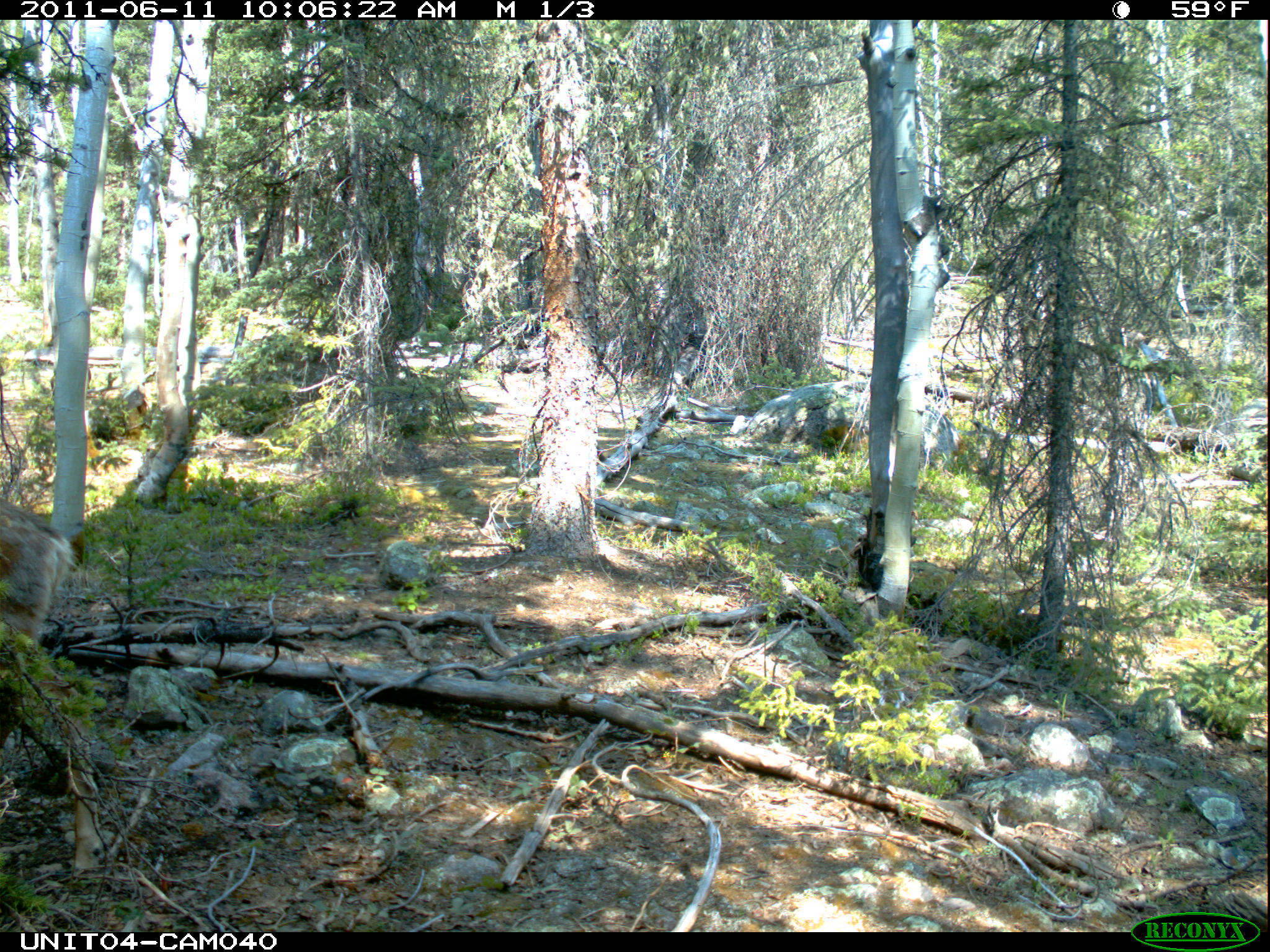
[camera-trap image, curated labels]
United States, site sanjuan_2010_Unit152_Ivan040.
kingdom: Animalia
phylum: Chordata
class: Mammalia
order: Artiodactyla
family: Cervidae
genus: Odocoileus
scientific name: Odocoileus hemionus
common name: mule deer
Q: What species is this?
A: Odocoileus hemionus (mule deer).